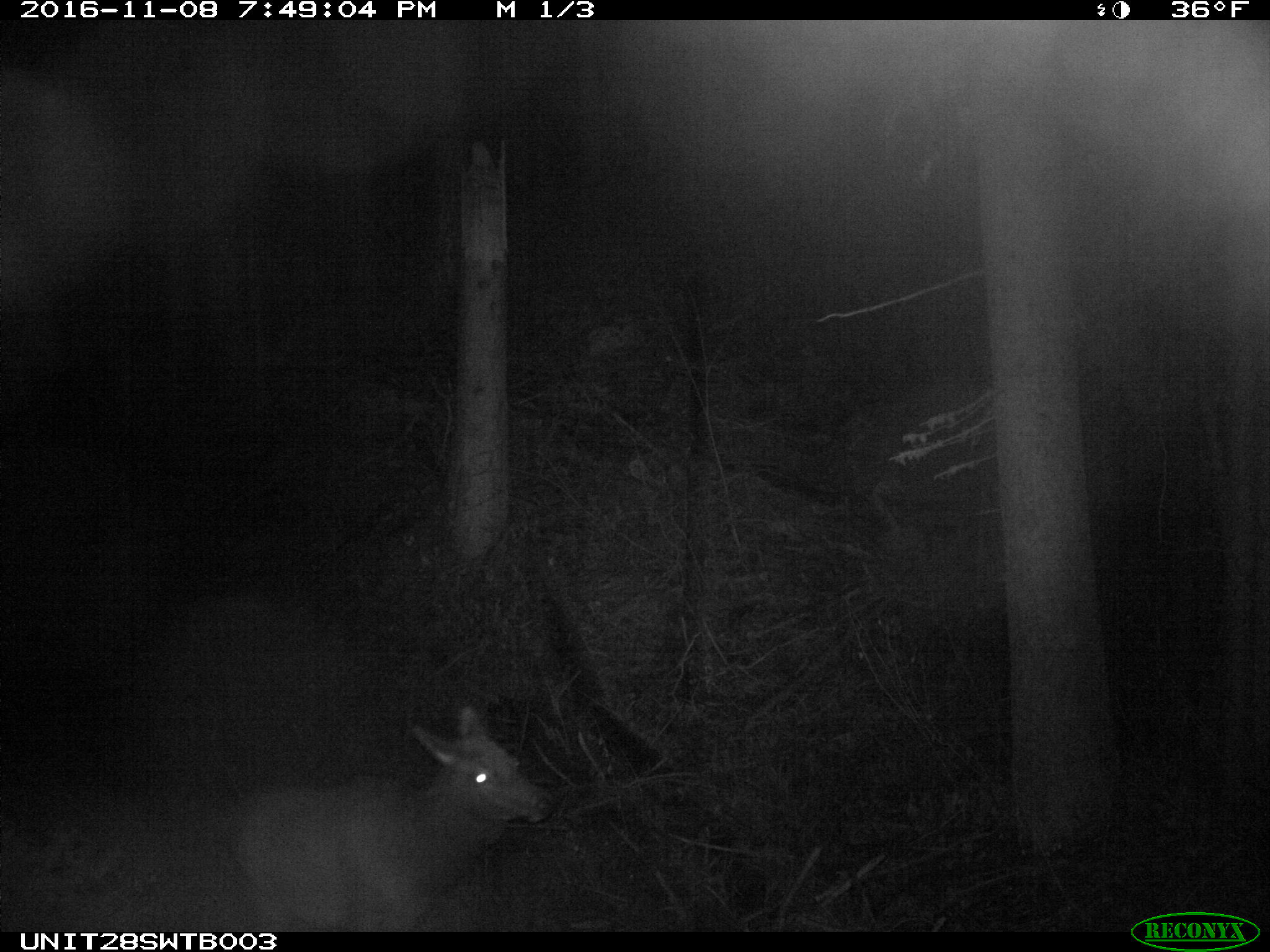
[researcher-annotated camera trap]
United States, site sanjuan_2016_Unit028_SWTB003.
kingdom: Animalia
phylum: Chordata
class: Mammalia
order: Artiodactyla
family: Cervidae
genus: Cervus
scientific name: Cervus elaphus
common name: red deer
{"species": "Cervus elaphus (red deer)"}